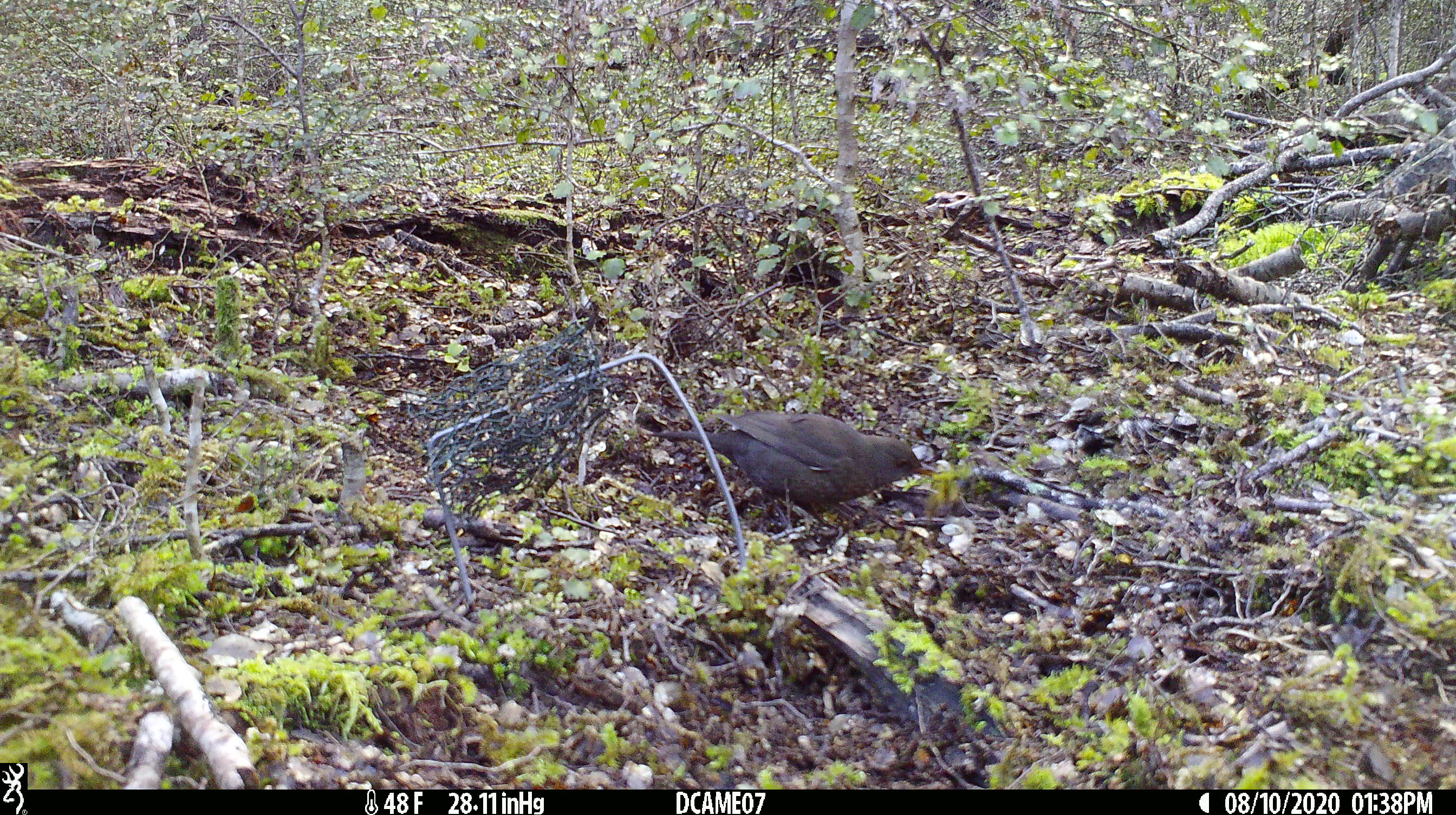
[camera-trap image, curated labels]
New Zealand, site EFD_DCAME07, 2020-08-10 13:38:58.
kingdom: Animalia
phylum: Chordata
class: Aves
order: Passeriformes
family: Turdidae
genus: Turdus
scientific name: Turdus merula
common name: eurasian blackbird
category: blackbird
Blackbird (eurasian blackbird) (Turdus merula).